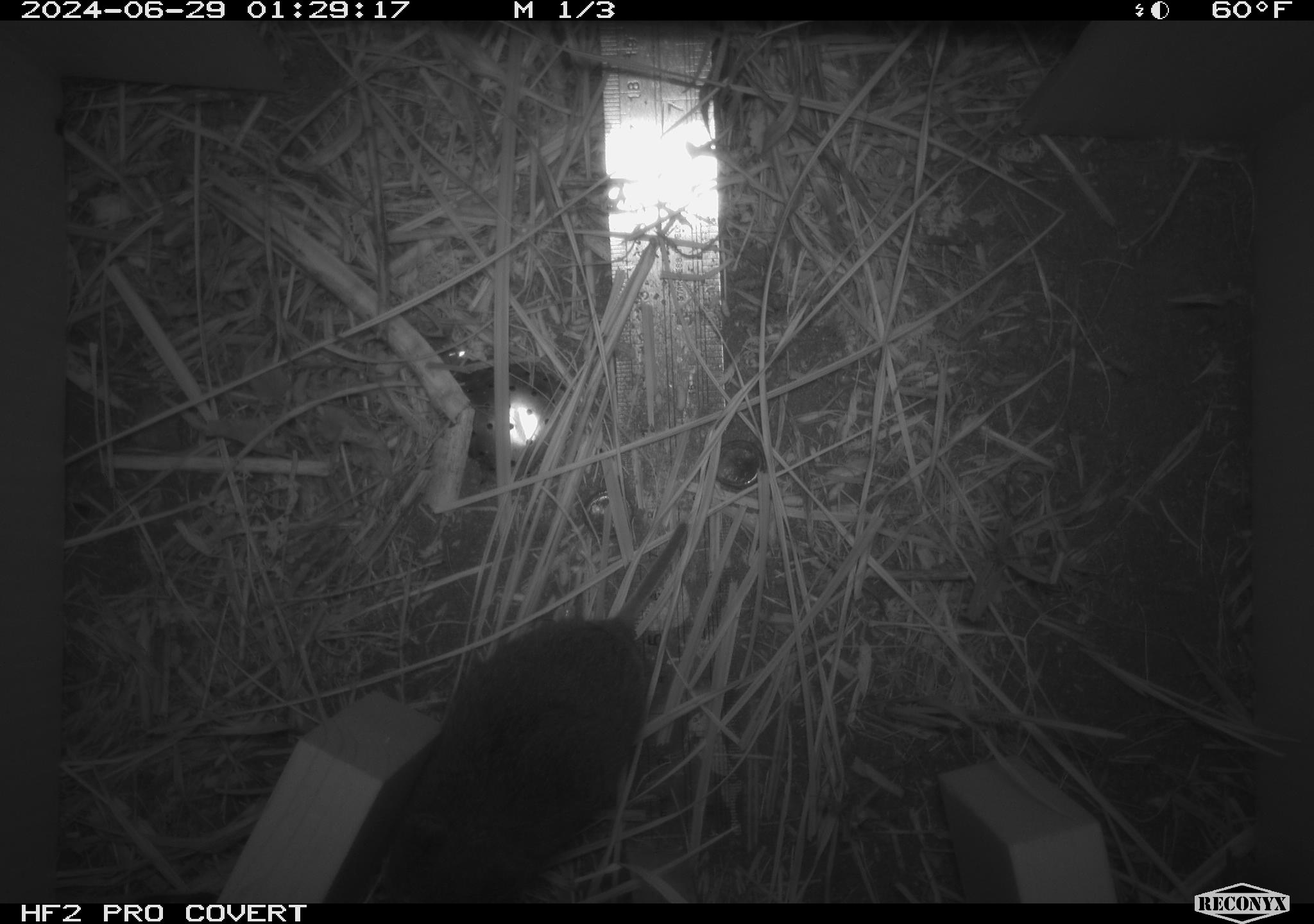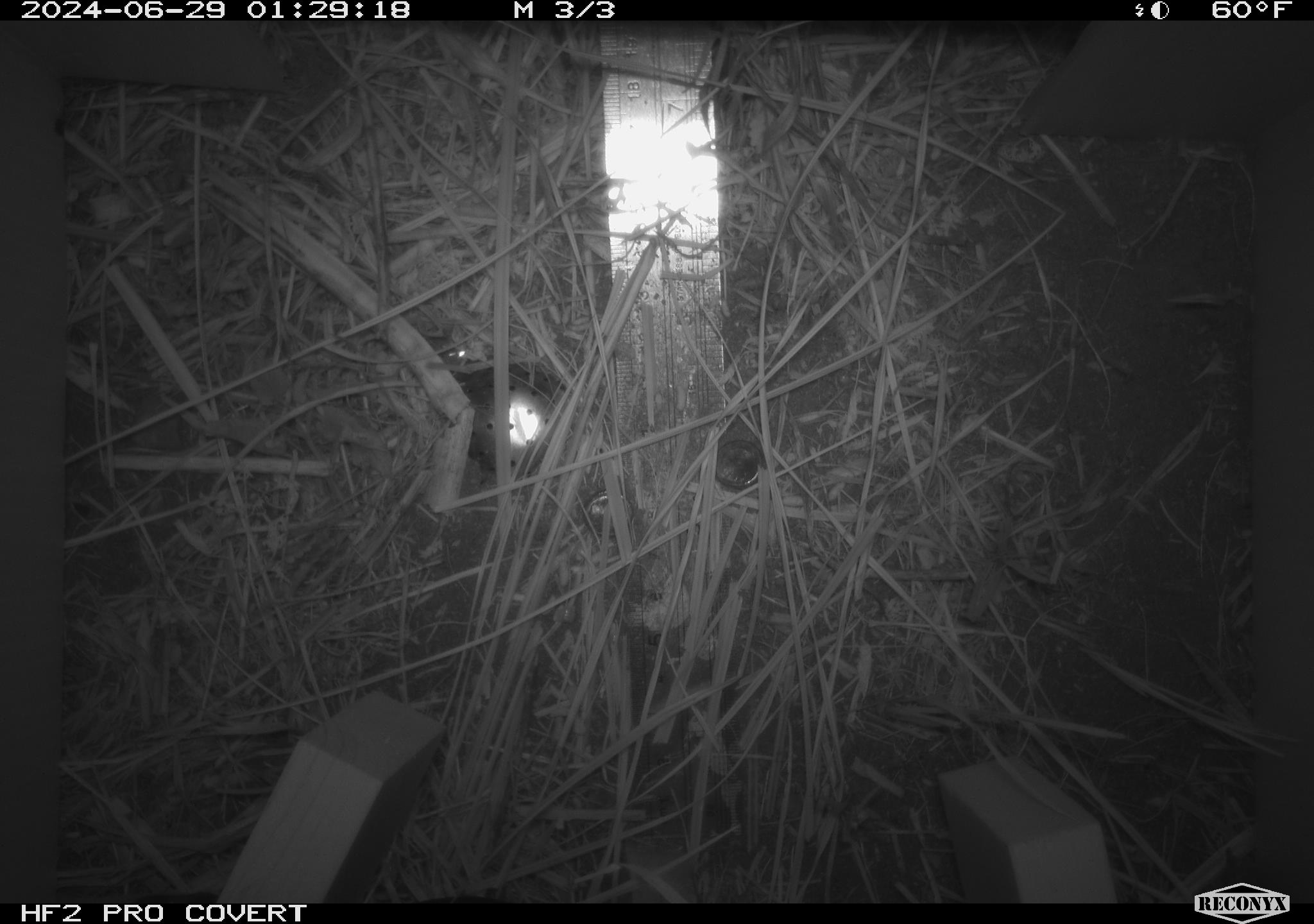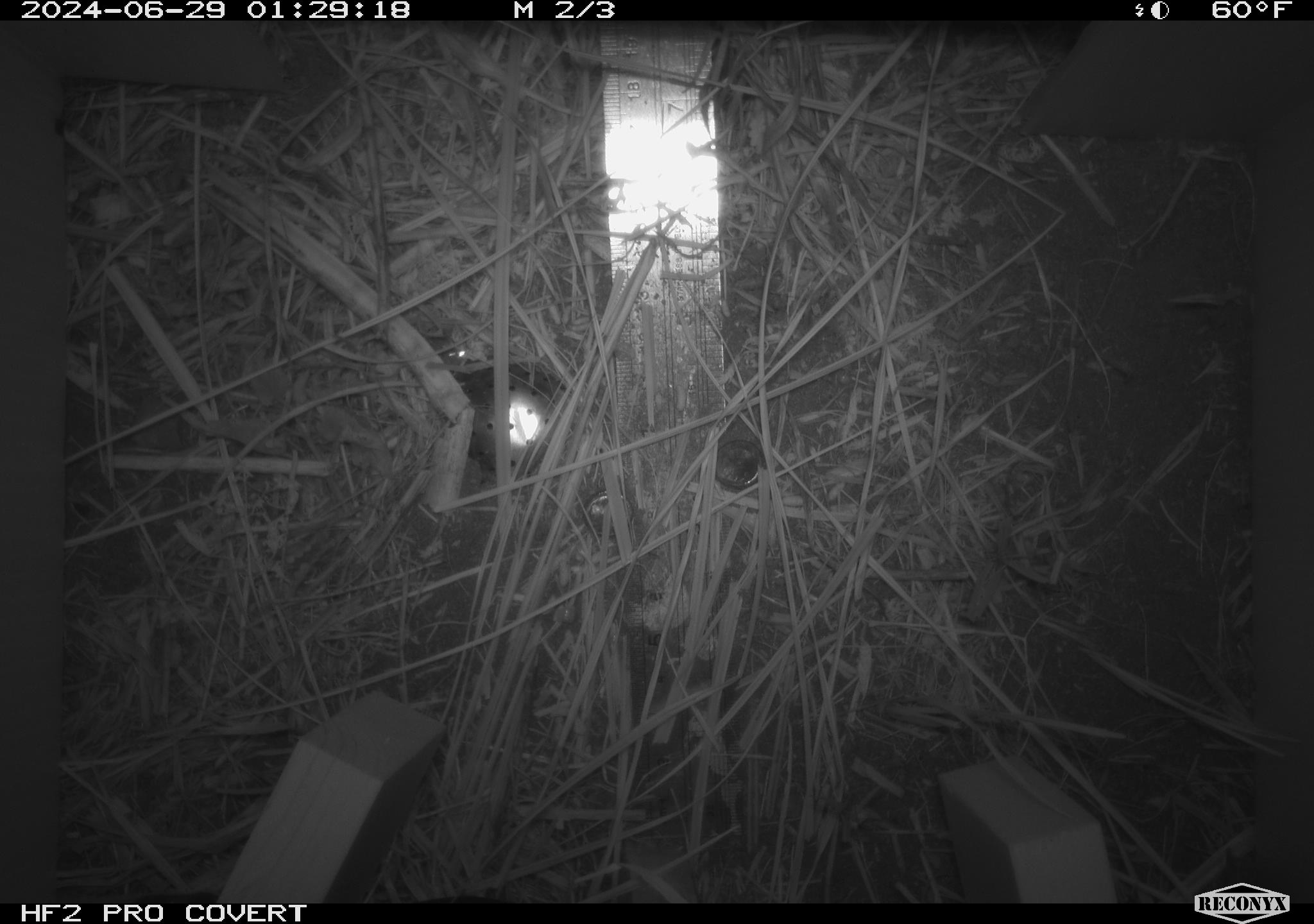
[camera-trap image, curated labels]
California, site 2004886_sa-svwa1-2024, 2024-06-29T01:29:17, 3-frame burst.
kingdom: Animalia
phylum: Chordata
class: Mammalia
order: Rodentia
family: Cricetidae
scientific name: Arvicolinae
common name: voles, lemmings, and muskrats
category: arvicolinae subfamily